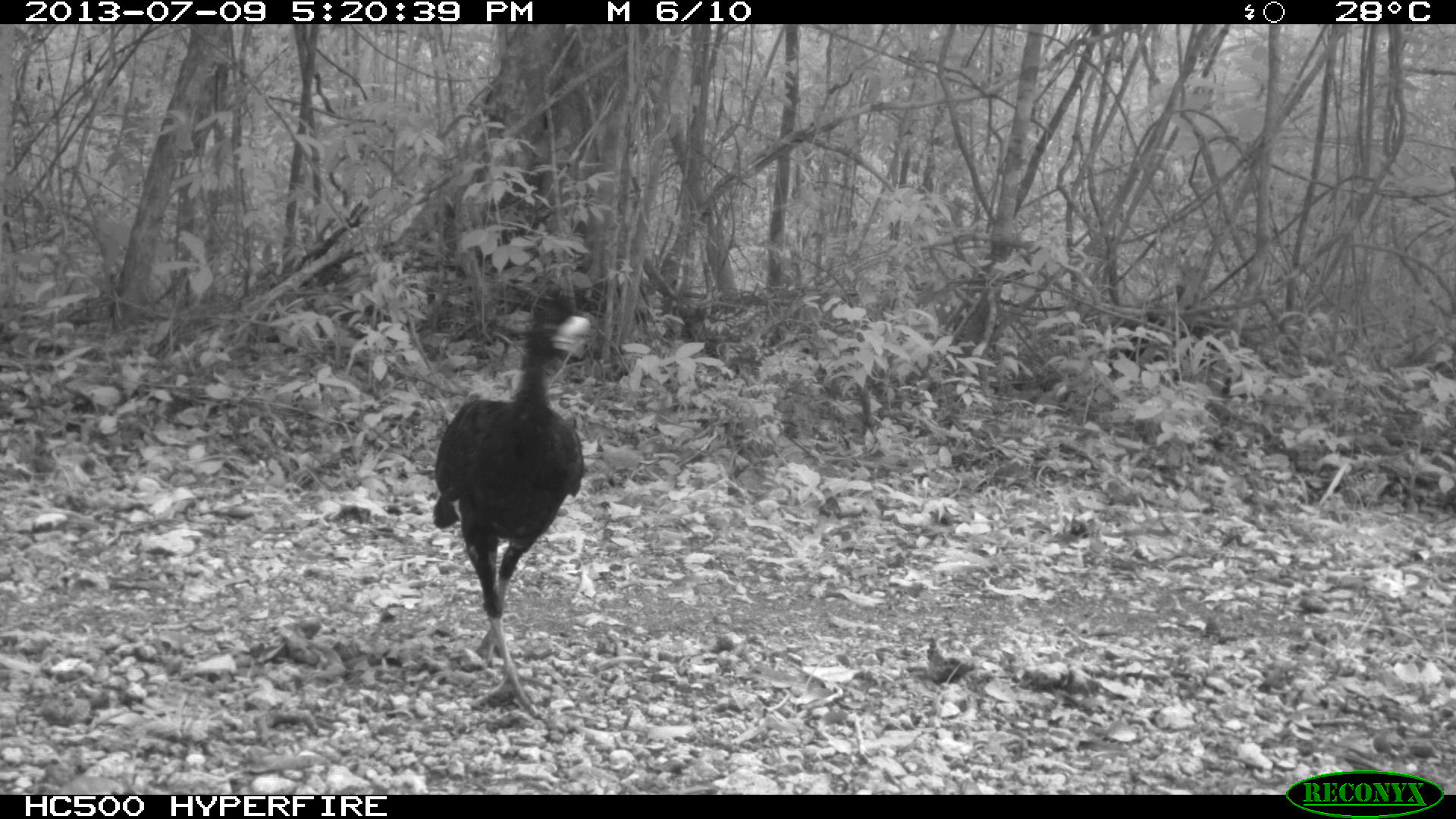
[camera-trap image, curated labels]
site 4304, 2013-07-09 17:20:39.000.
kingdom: Animalia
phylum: Chordata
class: Aves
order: Galliformes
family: Cracidae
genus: Crax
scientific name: Crax rubra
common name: great curassow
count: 1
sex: male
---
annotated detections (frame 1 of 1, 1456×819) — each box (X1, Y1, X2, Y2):
crax rubra: (430, 281, 591, 718)